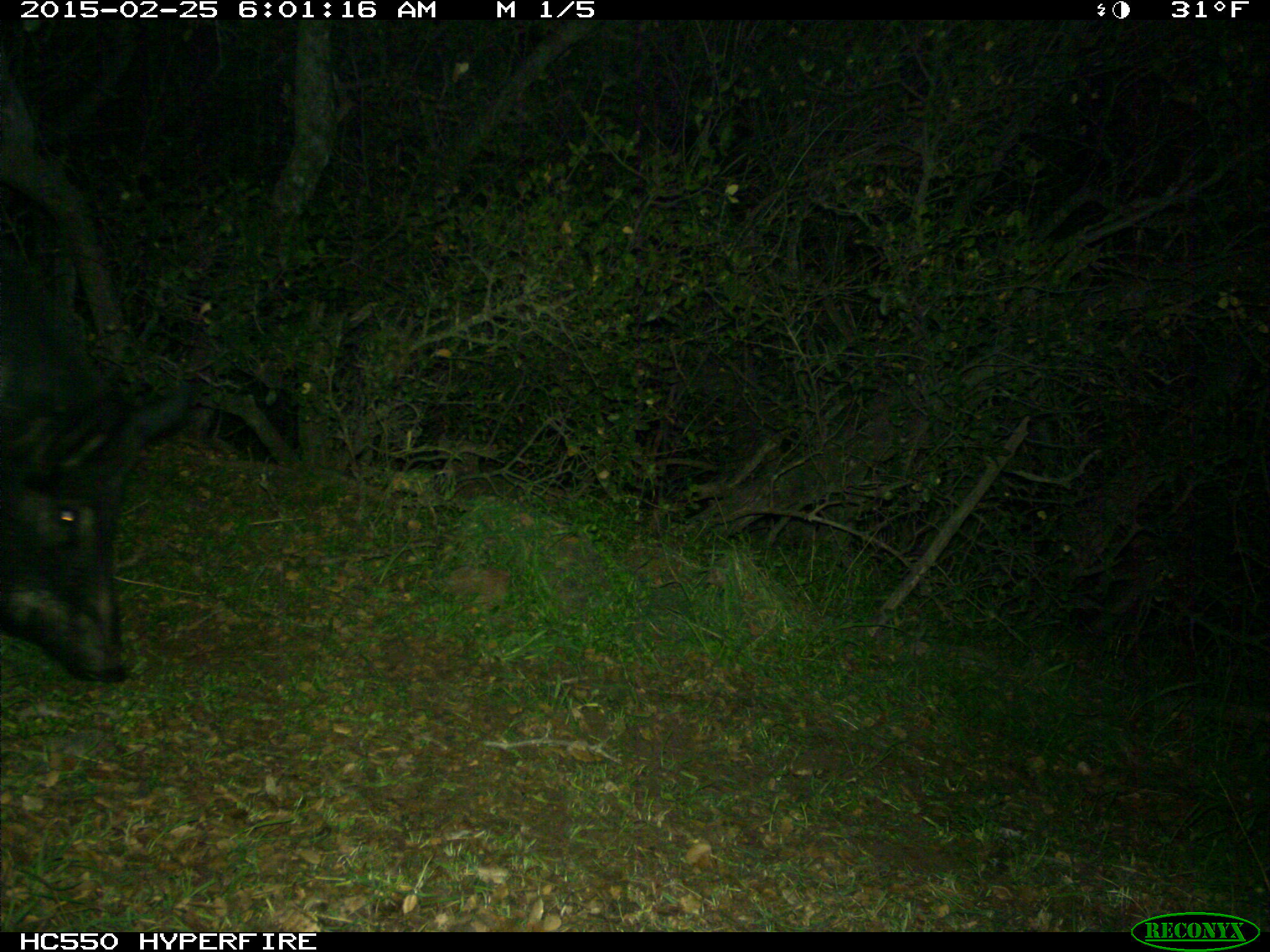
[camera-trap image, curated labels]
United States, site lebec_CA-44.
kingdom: Animalia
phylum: Chordata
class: Mammalia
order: Artiodactyla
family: Suidae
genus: Sus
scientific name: Sus scrofa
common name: wild boar